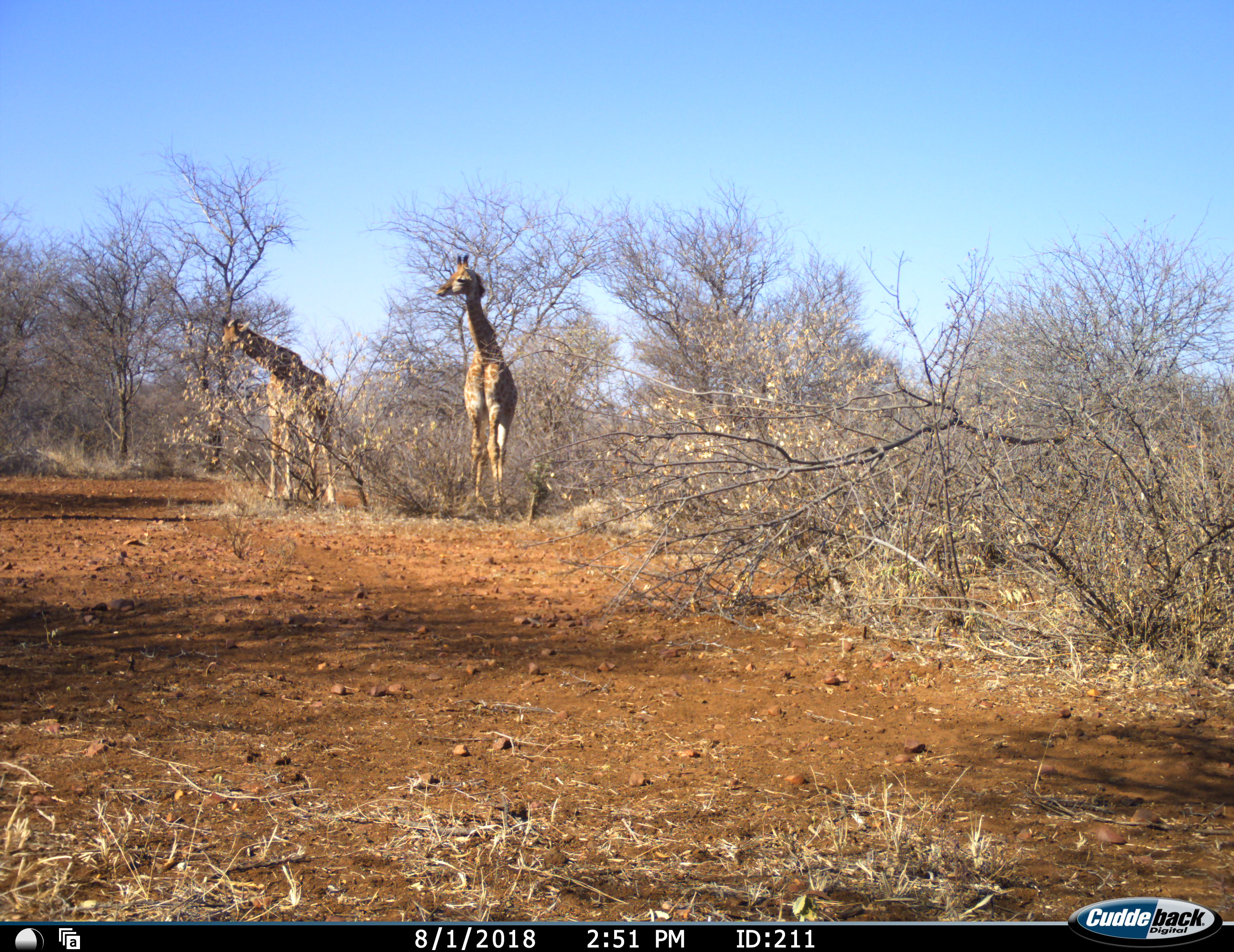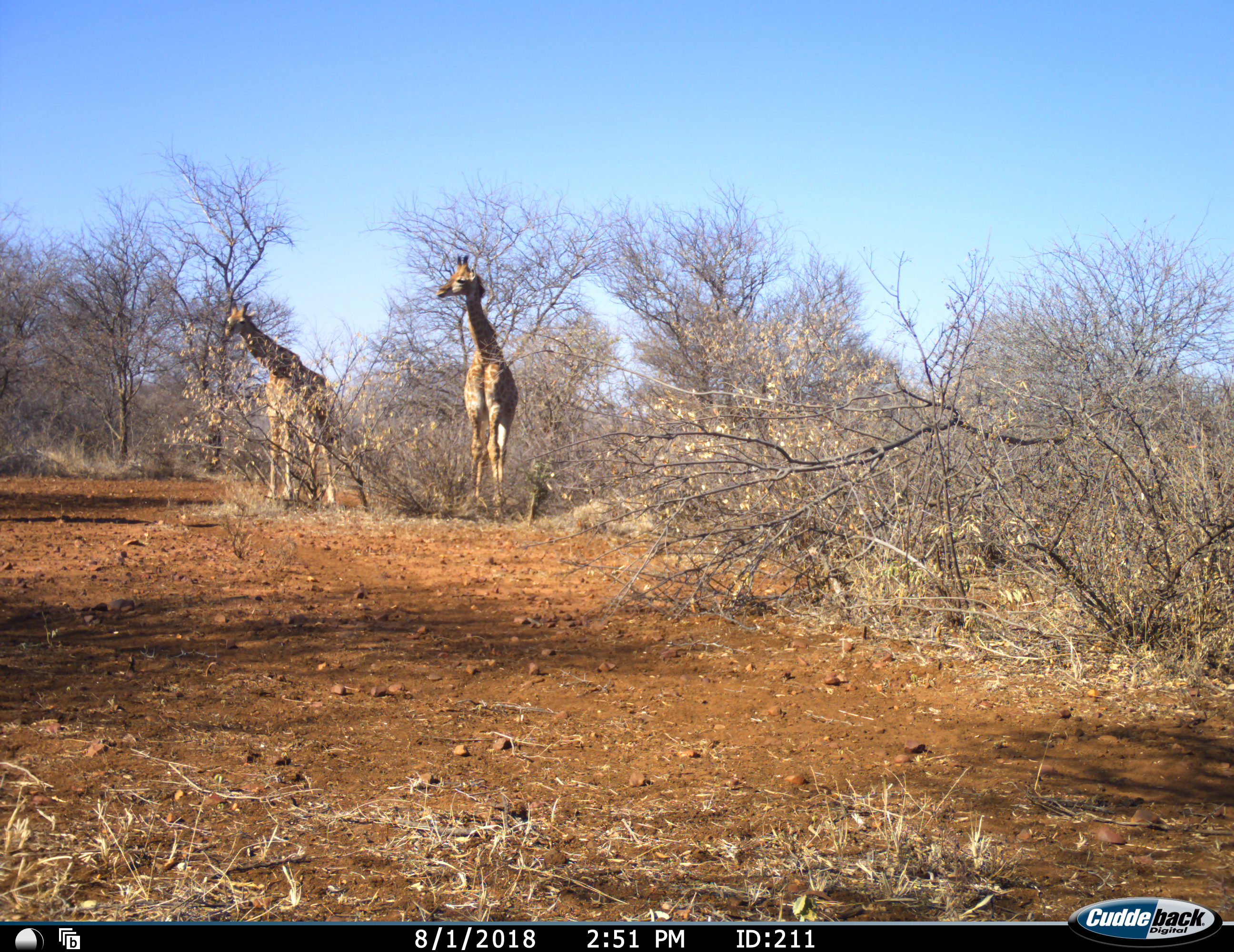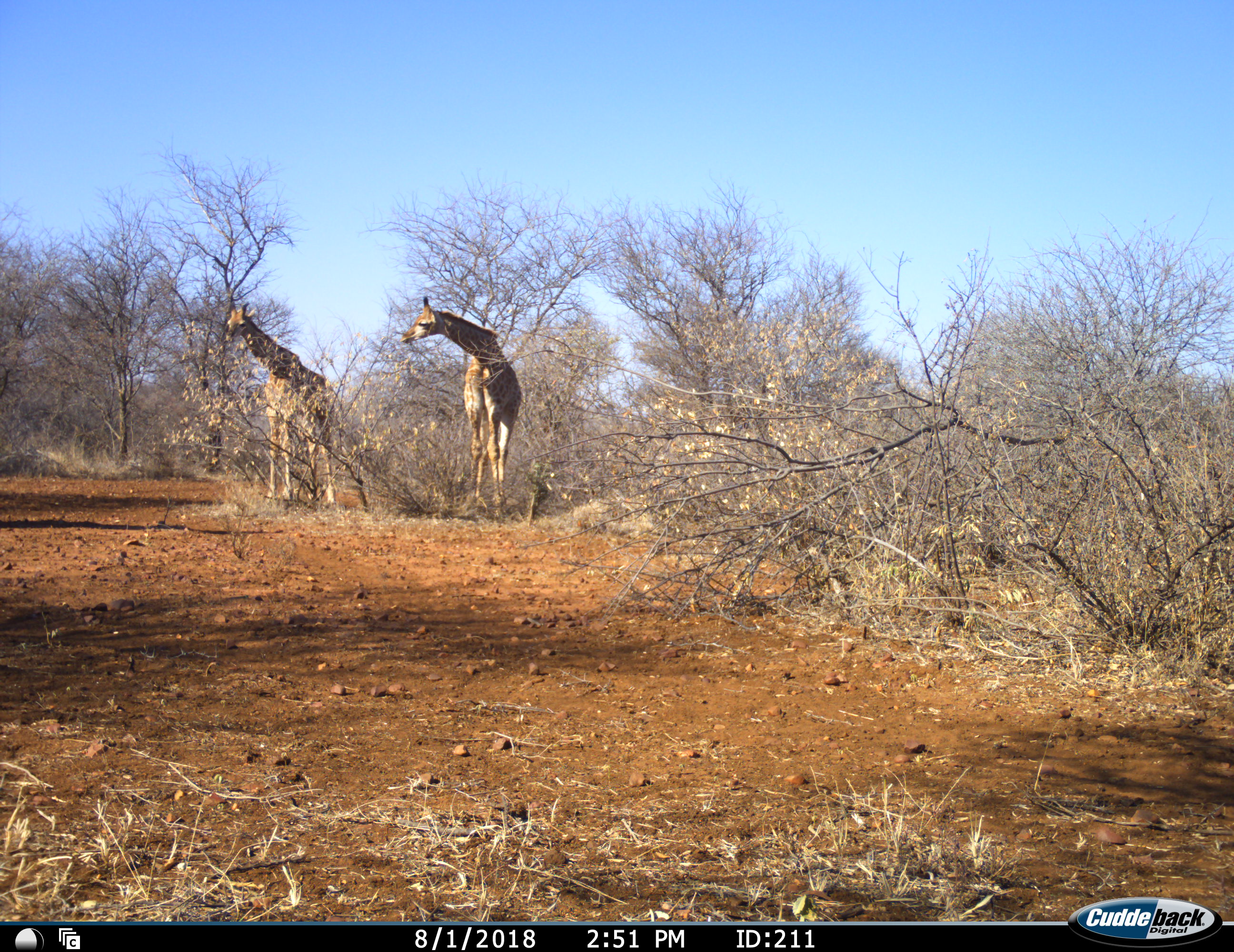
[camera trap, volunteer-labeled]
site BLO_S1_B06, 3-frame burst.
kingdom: Animalia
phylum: Chordata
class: Mammalia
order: Artiodactyla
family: Giraffidae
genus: Giraffa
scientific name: Giraffa camelopardalis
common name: giraffe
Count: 2.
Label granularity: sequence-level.